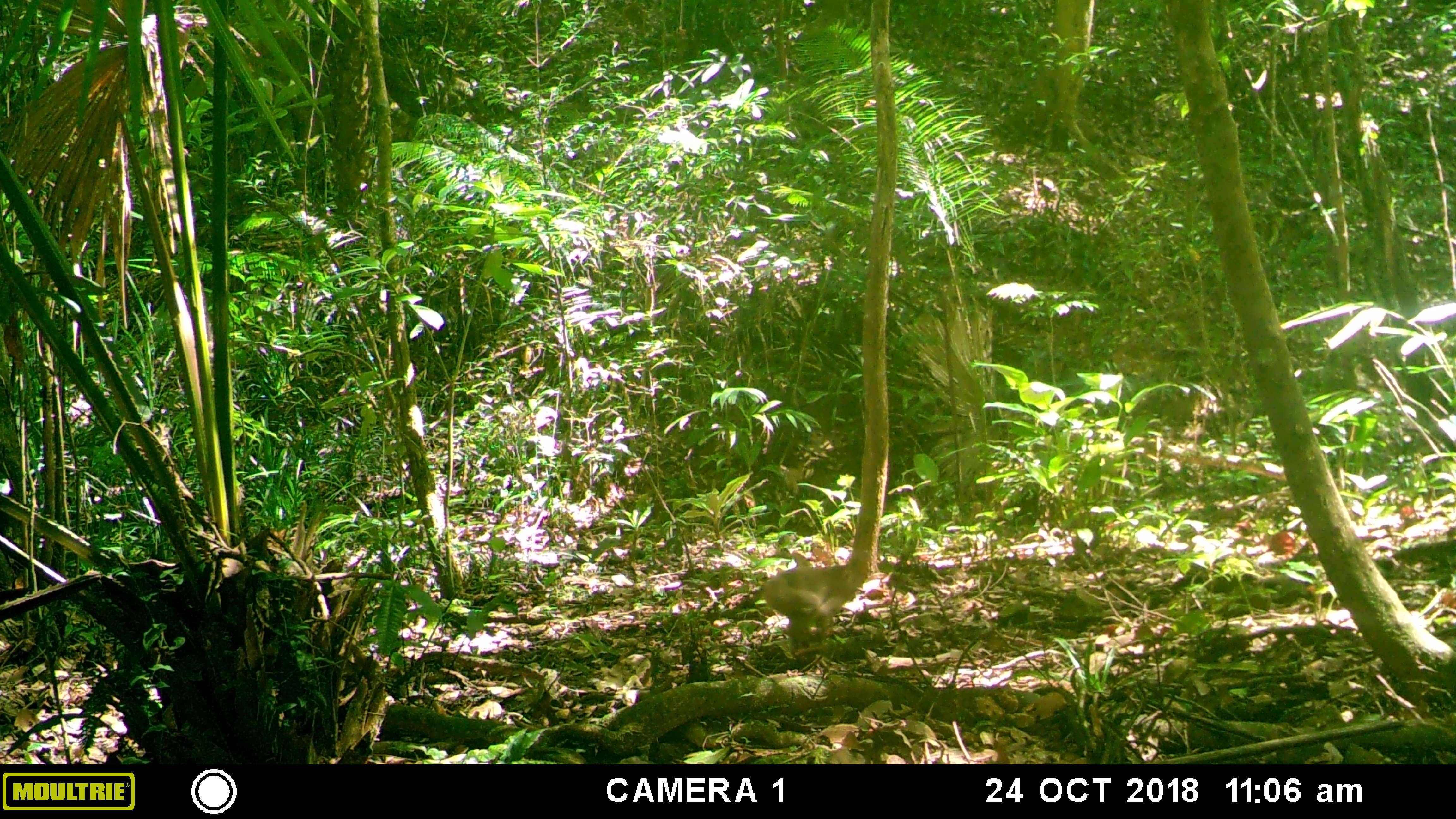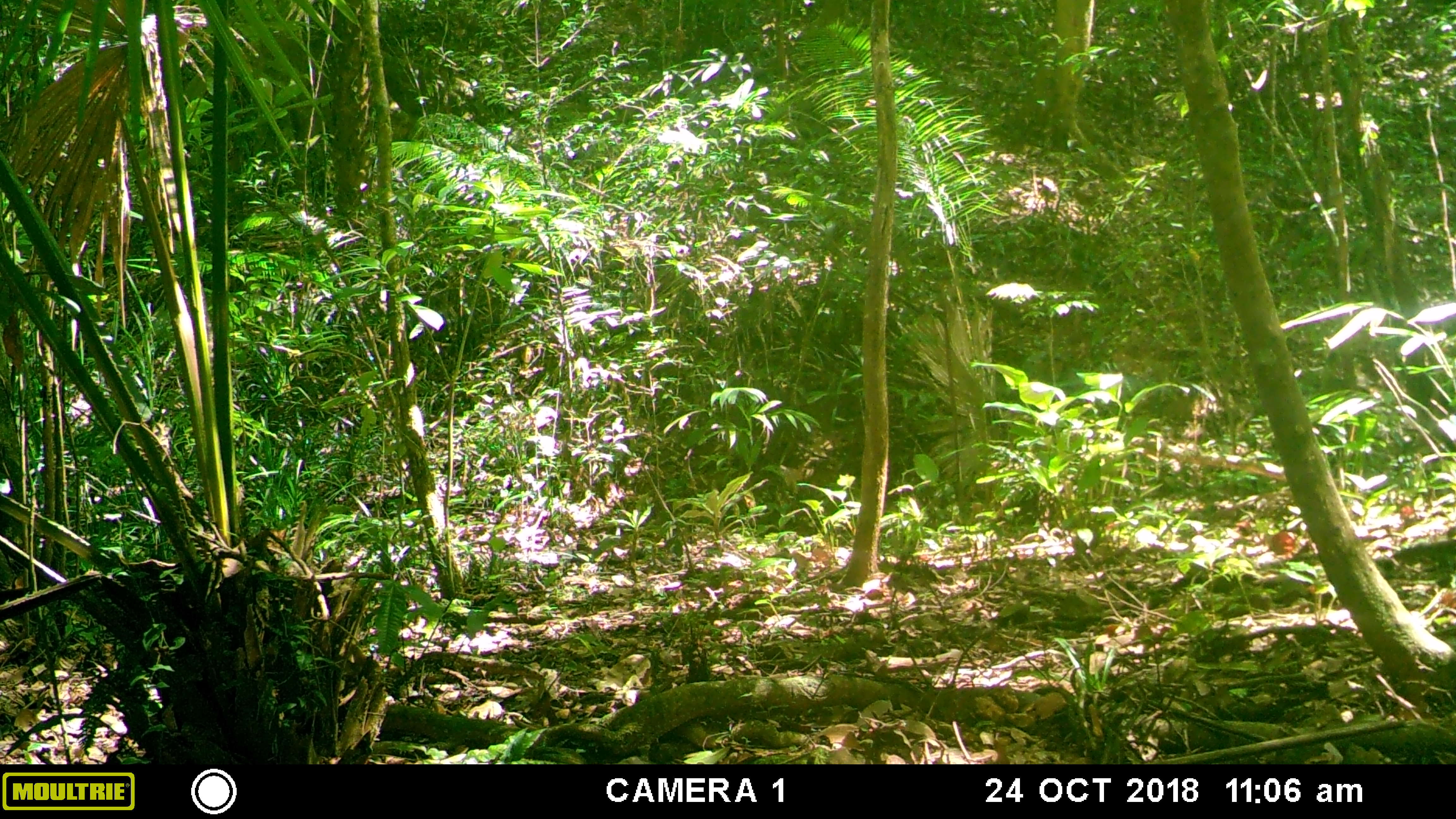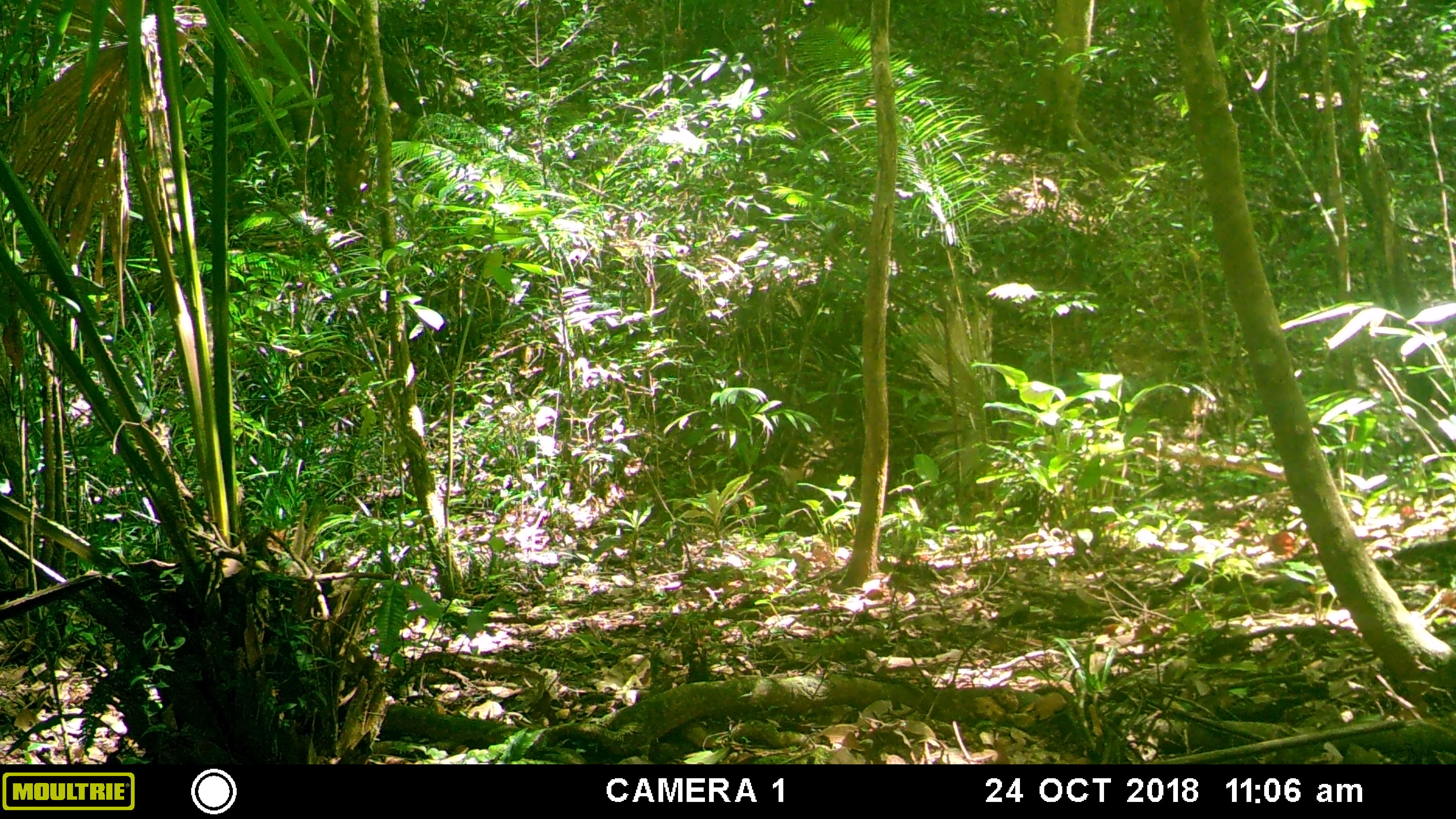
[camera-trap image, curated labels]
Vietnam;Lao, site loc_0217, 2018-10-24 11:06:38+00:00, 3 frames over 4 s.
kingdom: Animalia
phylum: Chordata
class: Mammalia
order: Primates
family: Cercopithecidae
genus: Macaca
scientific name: Macaca nemestrina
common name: pig-tailed macaque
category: pig tailed macaque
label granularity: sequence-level